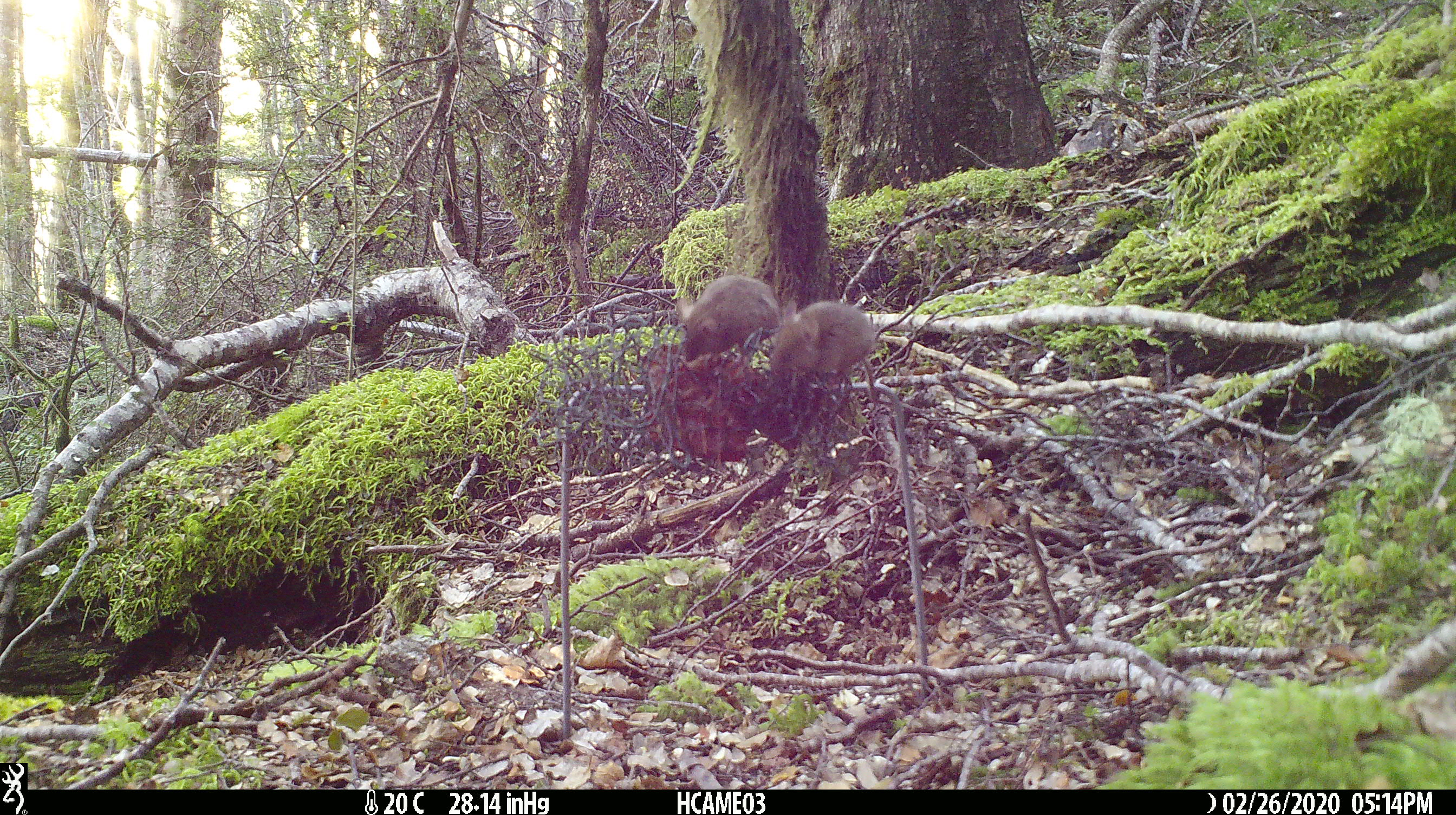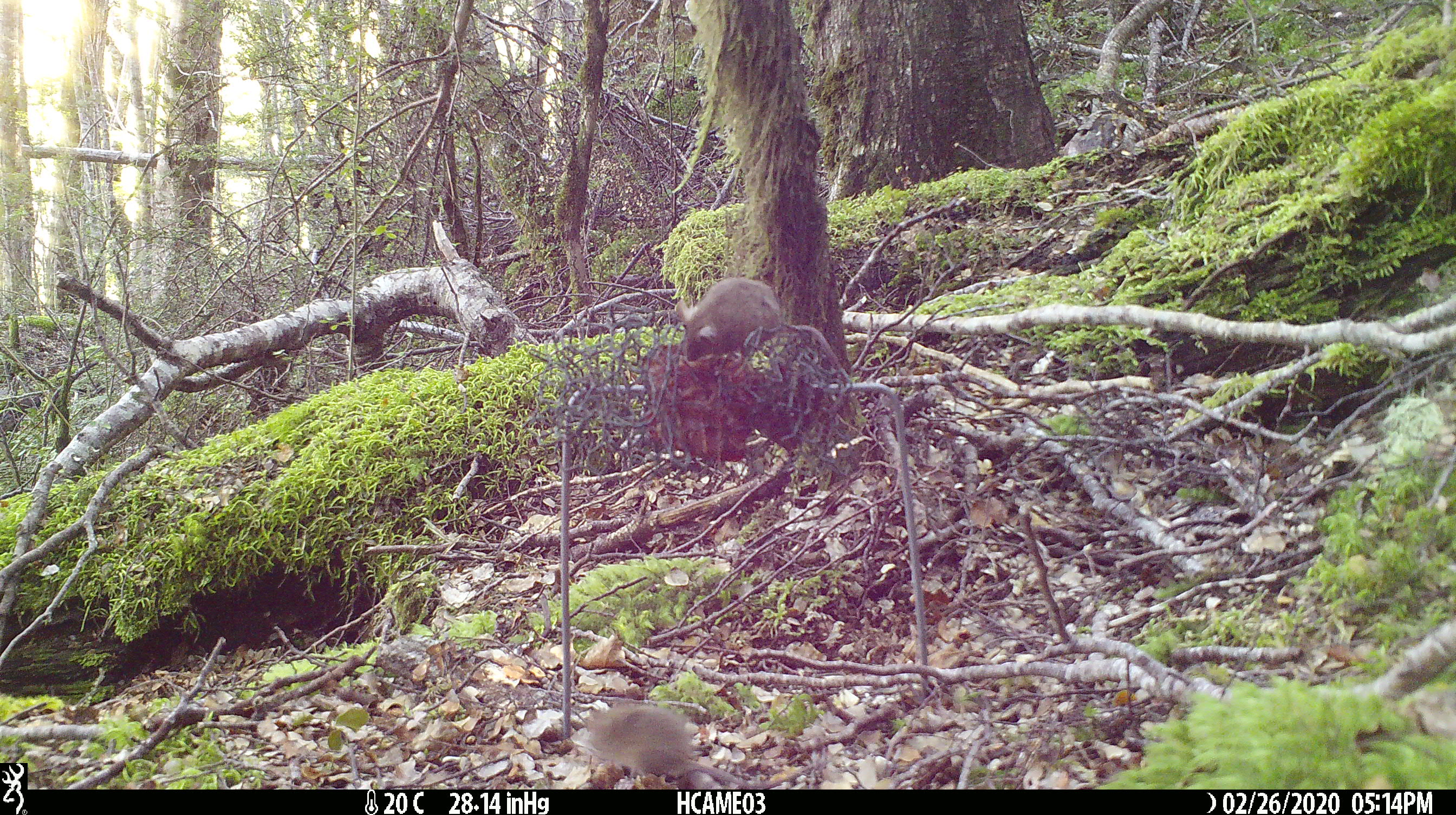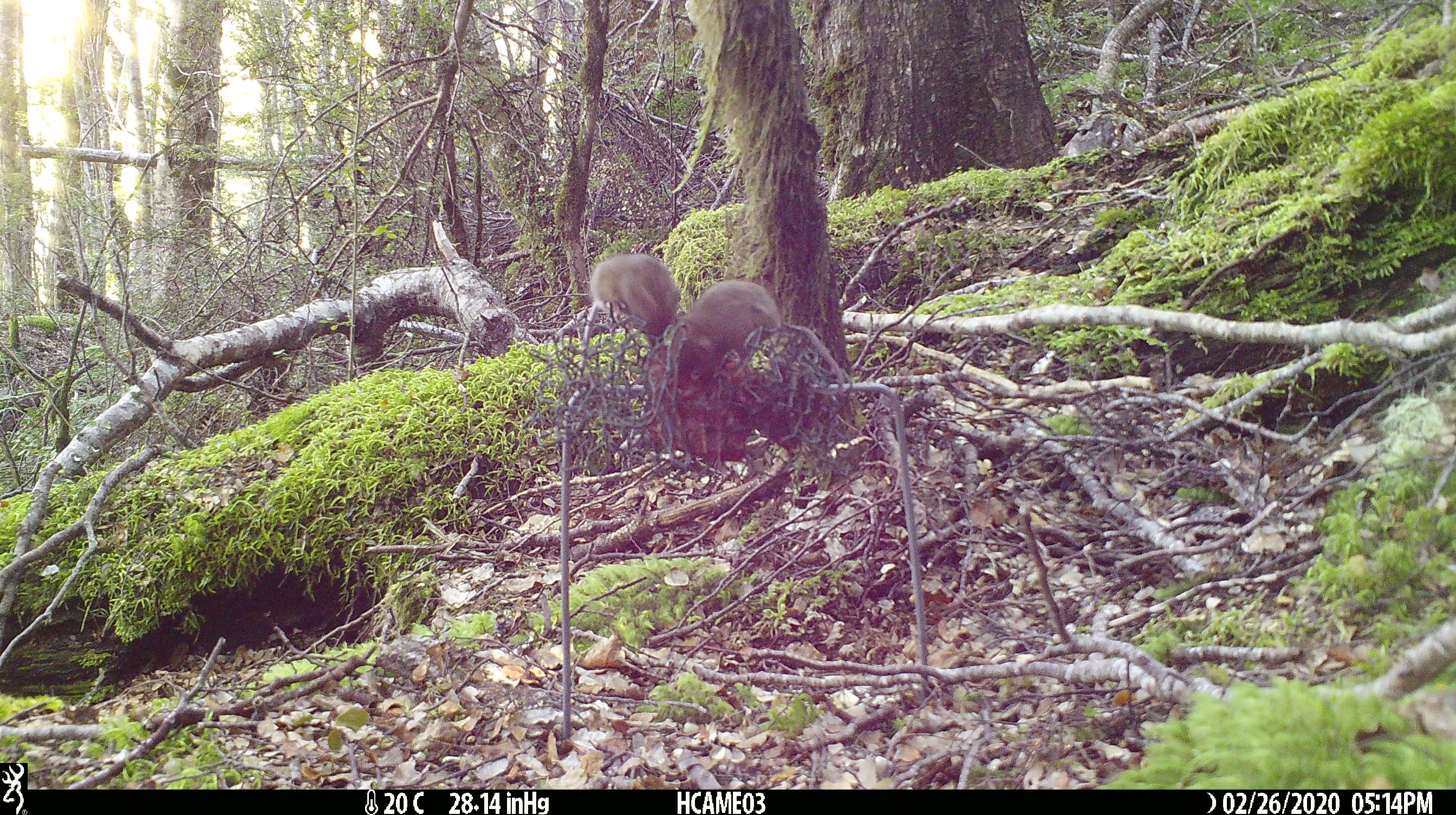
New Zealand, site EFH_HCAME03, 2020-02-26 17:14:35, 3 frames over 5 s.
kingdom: Animalia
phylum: Chordata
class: Mammalia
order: Rodentia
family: Muridae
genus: Mus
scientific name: Mus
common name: mouse